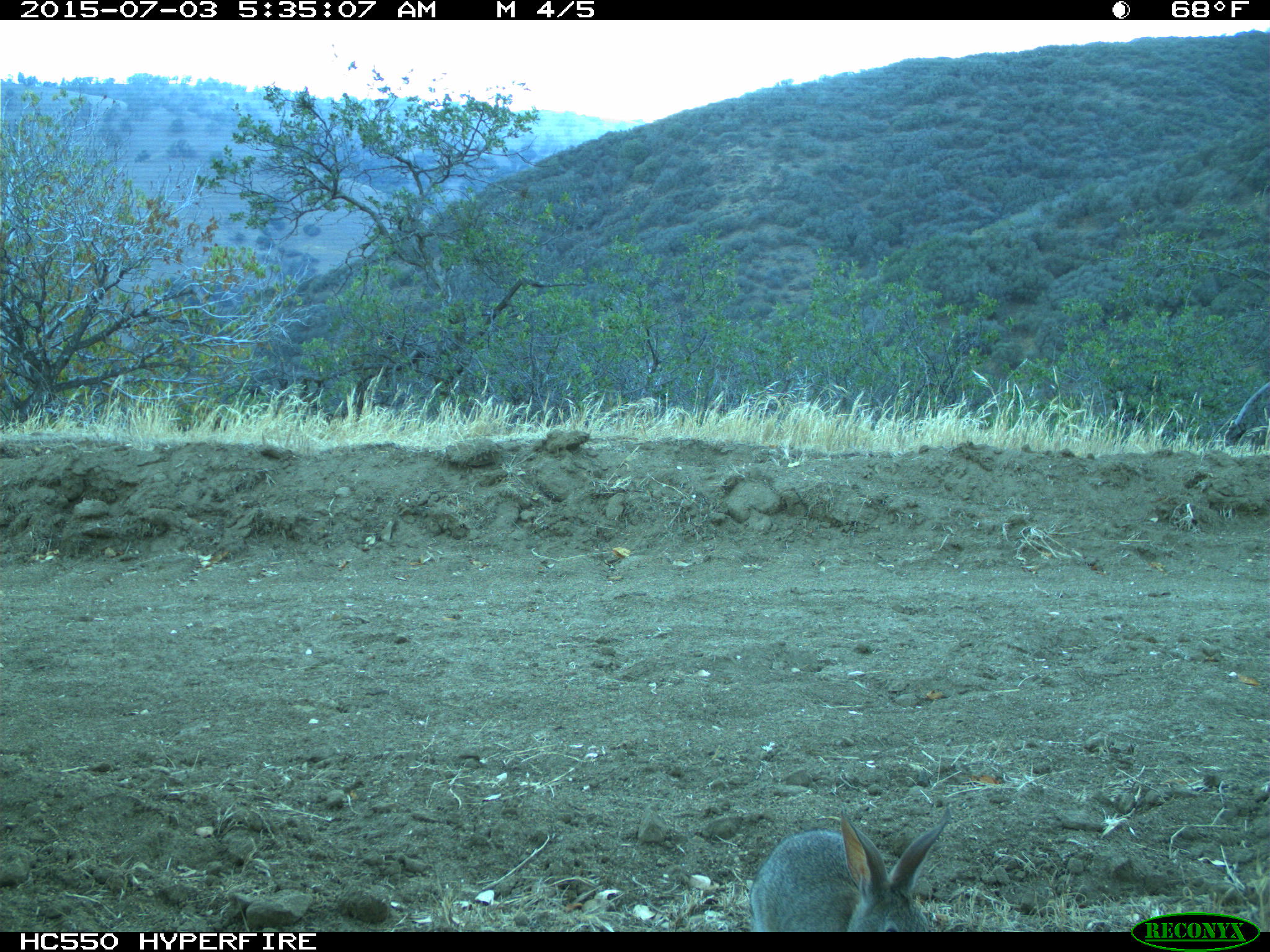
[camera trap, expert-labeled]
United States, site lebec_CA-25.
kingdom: Animalia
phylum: Chordata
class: Mammalia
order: Lagomorpha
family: Leporidae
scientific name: Leporidae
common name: rabbits and hares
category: unidentified rabbit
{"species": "unidentified rabbit (rabbits and hares) (Leporidae)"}